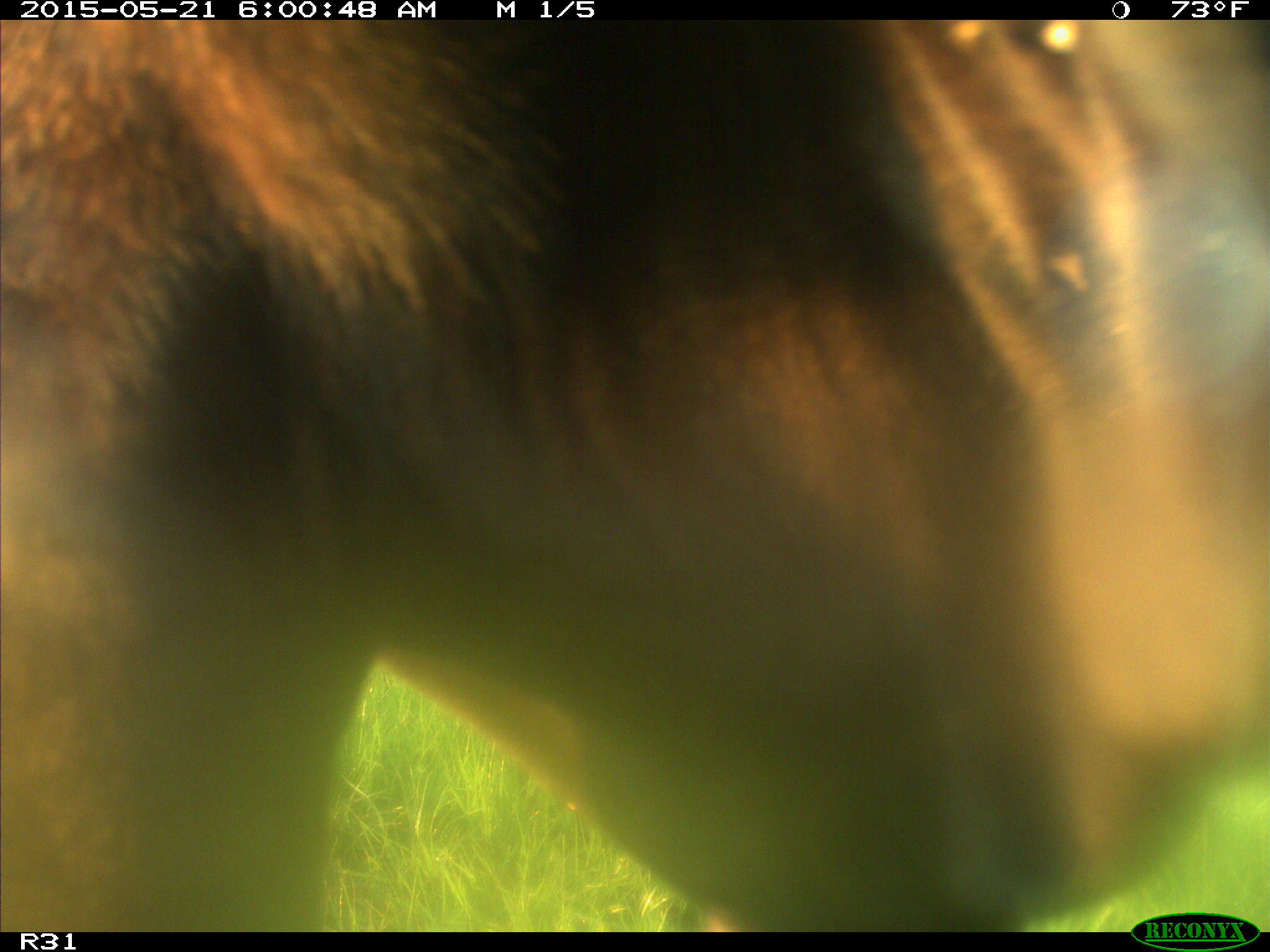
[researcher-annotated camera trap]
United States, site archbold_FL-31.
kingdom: Animalia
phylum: Chordata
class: Mammalia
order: Artiodactyla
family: Bovidae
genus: Bos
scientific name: Bos taurus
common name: domestic cow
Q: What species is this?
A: Bos taurus (domestic cow).